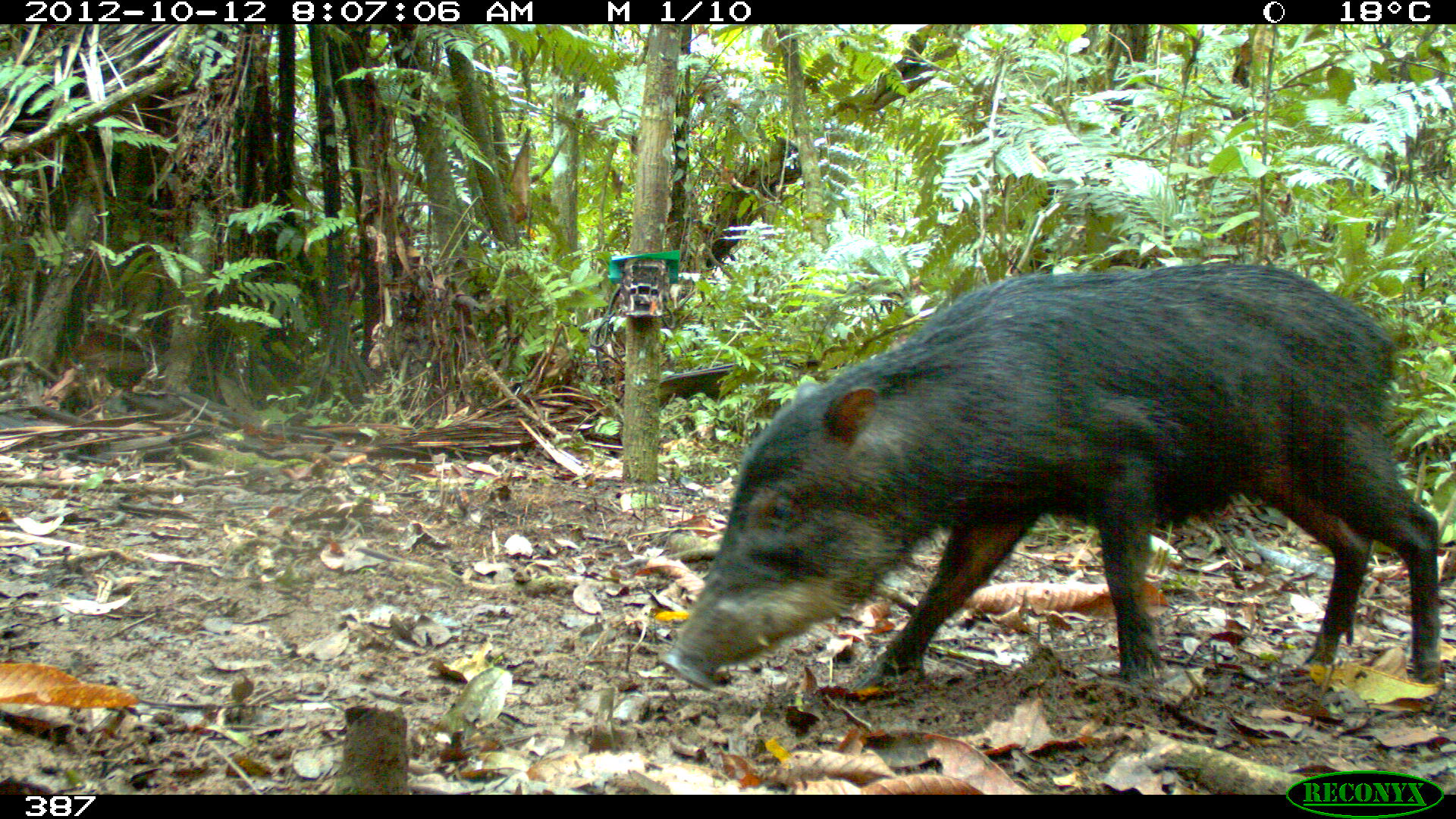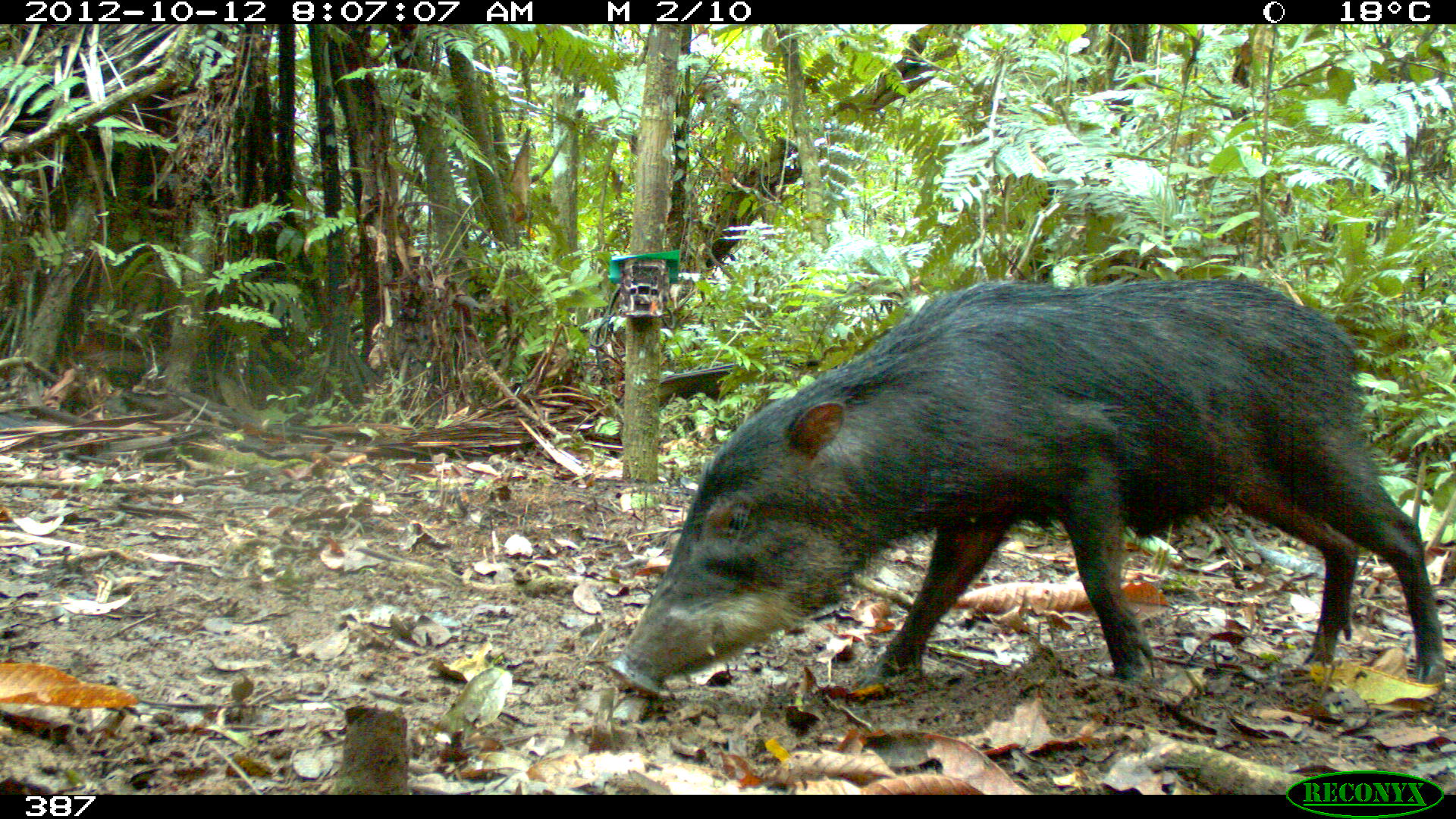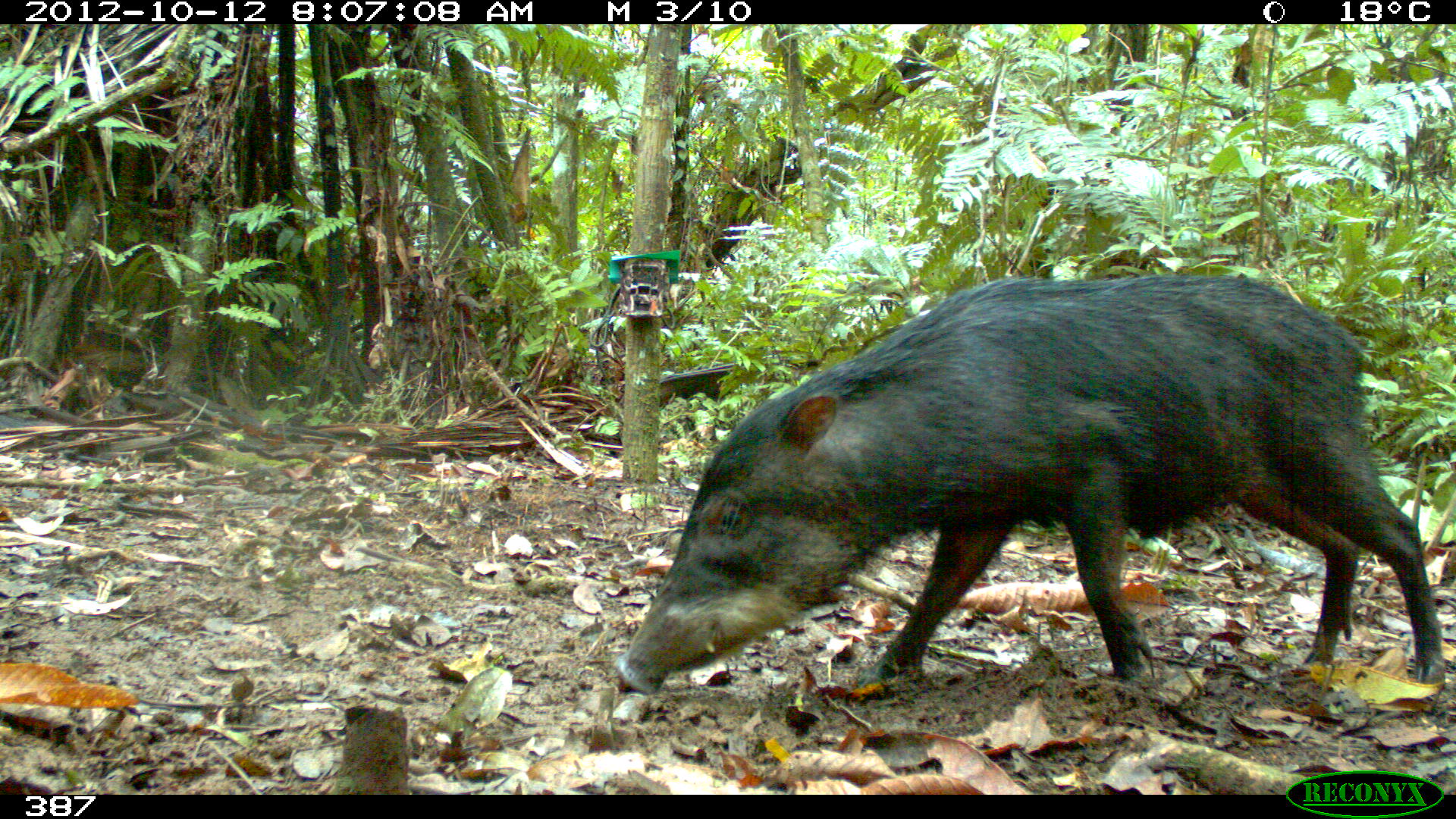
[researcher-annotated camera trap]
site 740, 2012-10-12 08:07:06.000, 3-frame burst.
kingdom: Animalia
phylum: Chordata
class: Mammalia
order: Artiodactyla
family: Tayassuidae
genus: Tayassu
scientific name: Tayassu pecari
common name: white-lipped peccary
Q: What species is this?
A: Tayassu pecari (white-lipped peccary).